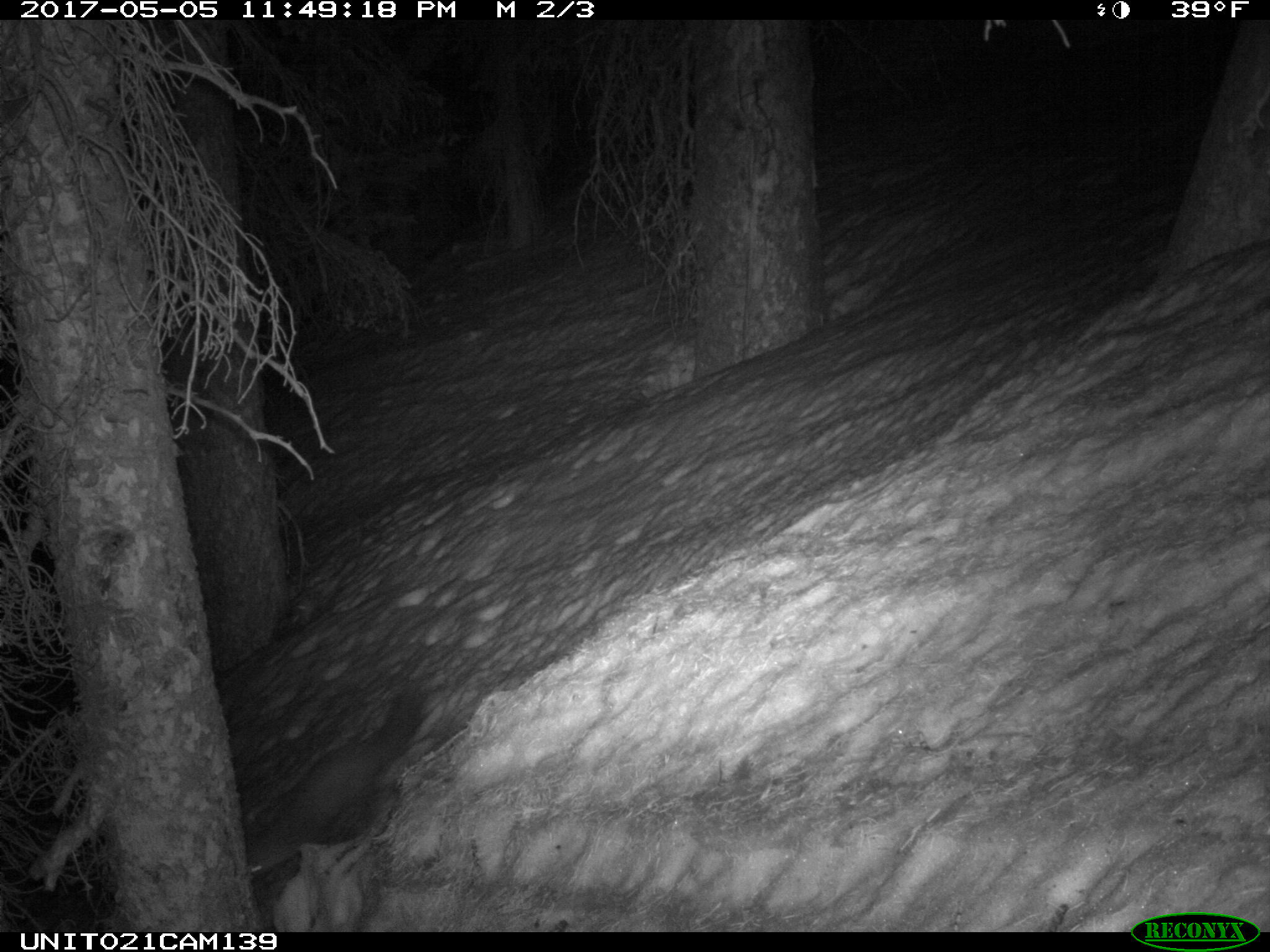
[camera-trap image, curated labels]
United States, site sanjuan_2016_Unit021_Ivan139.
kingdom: Animalia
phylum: Chordata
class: Mammalia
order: Carnivora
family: Mustelidae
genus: Martes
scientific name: Martes americana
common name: american marten